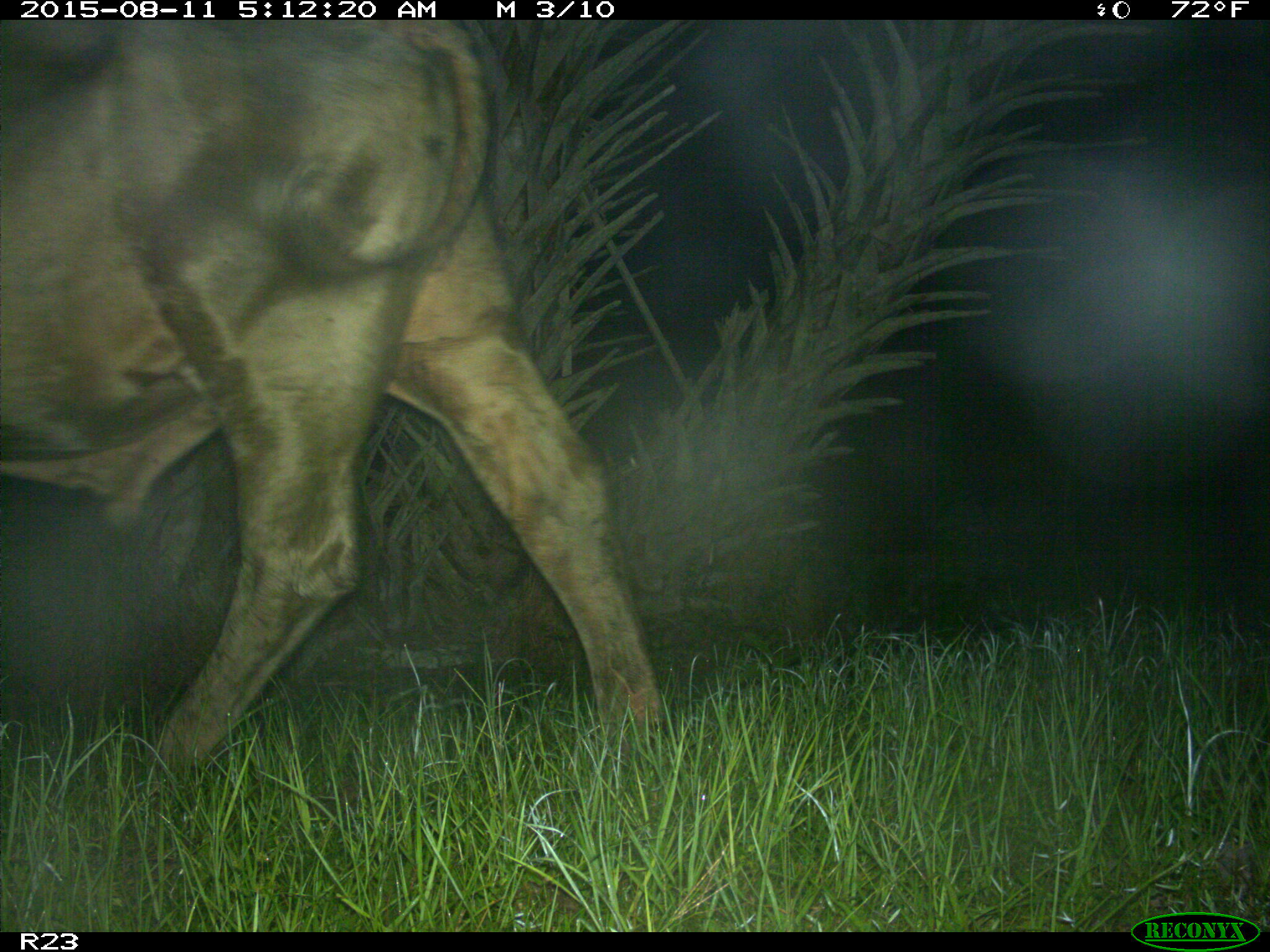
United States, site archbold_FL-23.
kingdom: Animalia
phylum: Chordata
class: Mammalia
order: Artiodactyla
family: Bovidae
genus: Bos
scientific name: Bos taurus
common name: domestic cow